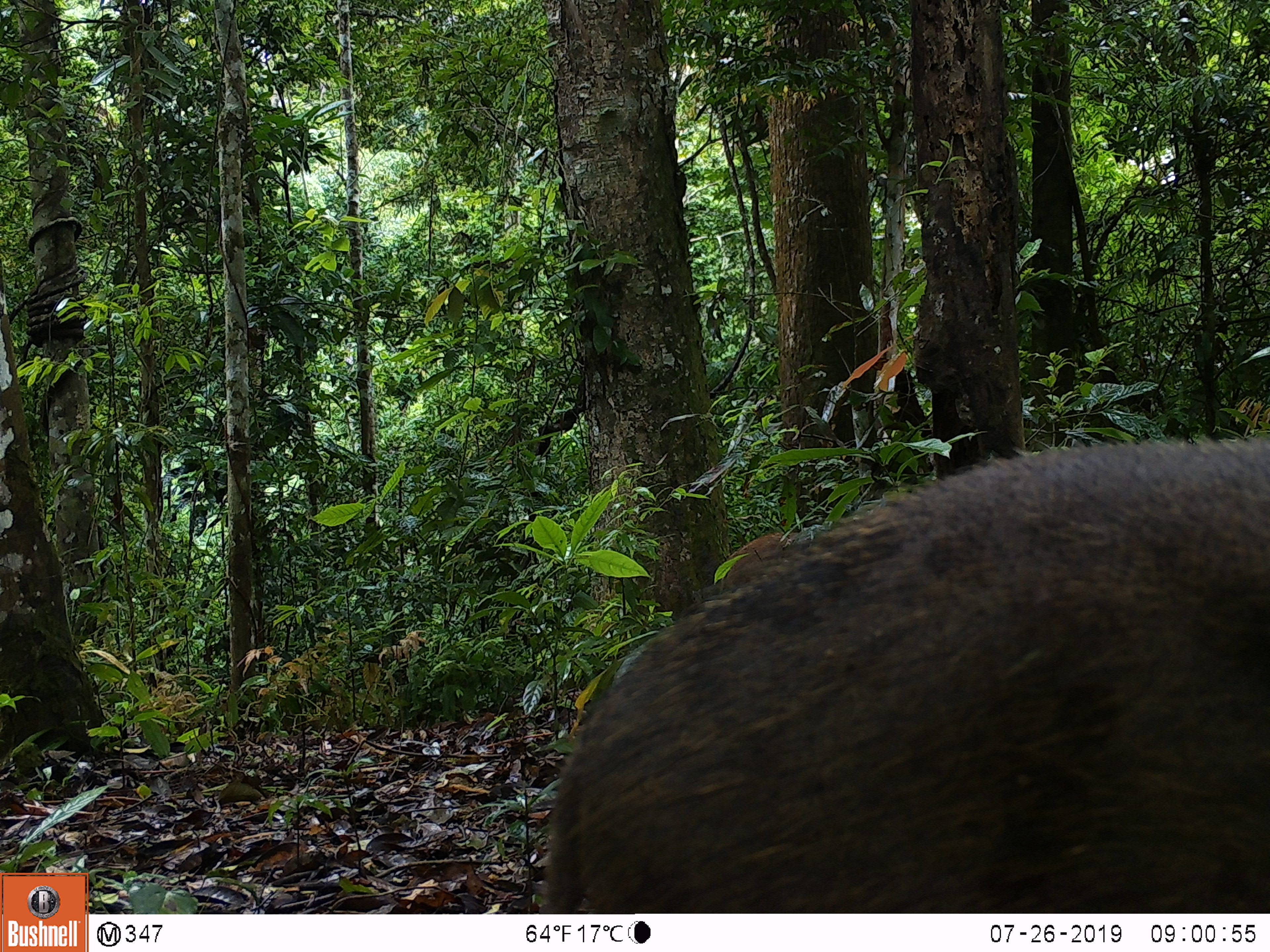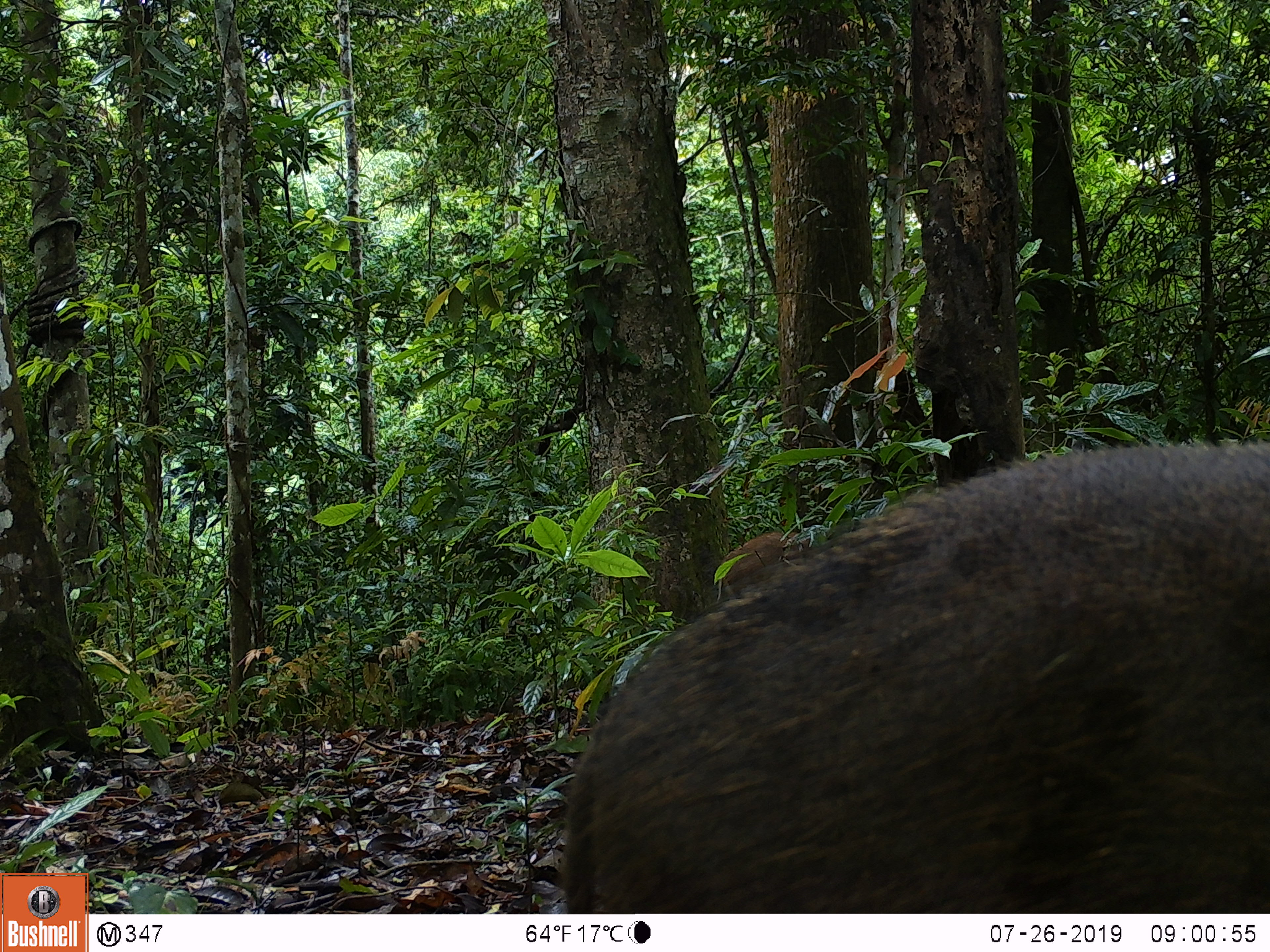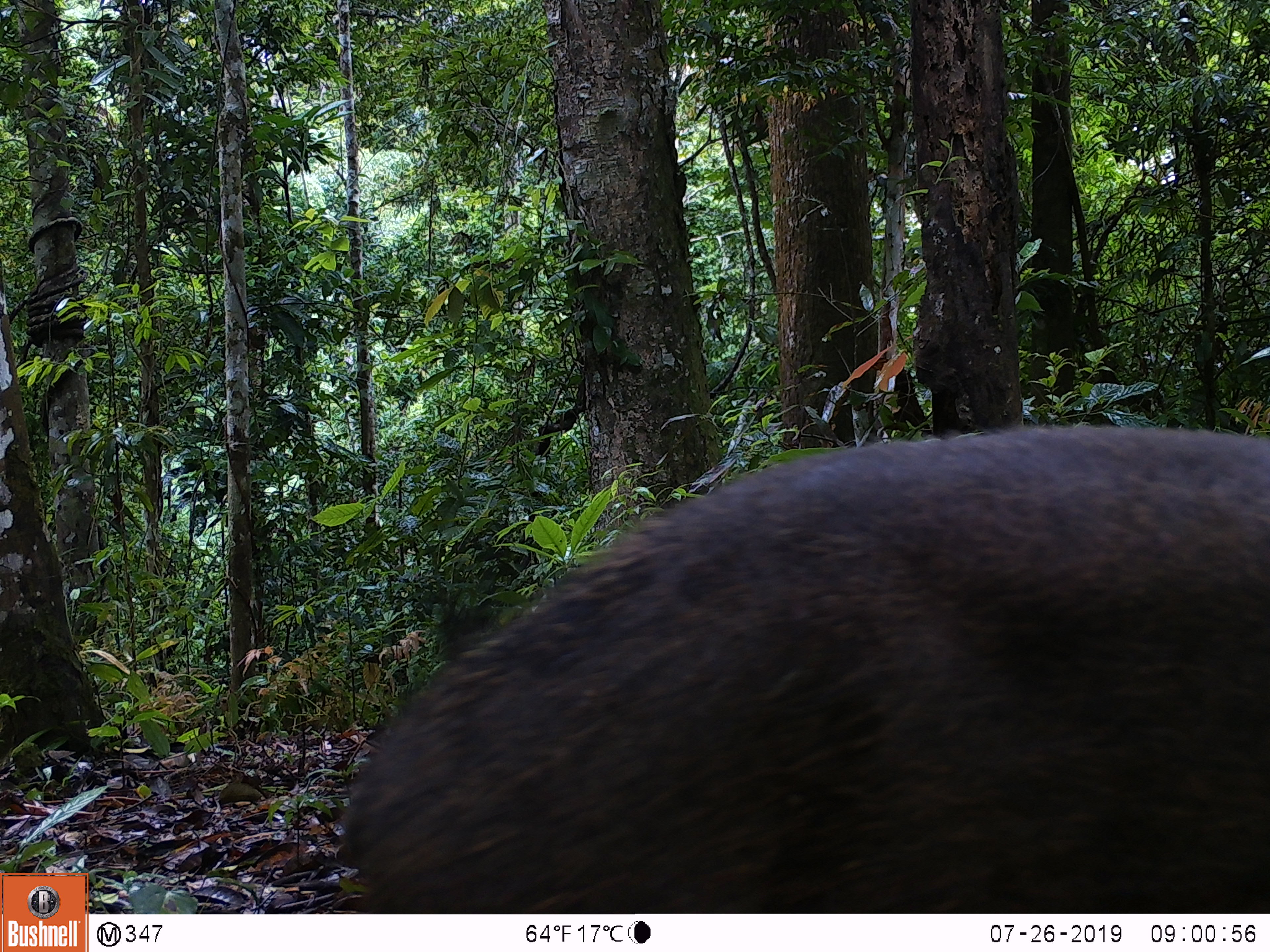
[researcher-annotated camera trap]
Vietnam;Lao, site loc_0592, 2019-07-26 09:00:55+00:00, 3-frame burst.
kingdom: Animalia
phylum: Chordata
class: Mammalia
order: Artiodactyla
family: Suidae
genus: Sus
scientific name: Sus scrofa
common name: eurasian wild pig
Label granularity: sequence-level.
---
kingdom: Animalia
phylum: Chordata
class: Aves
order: Galliformes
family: Phasianidae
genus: Polyplectron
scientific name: Polyplectron bicalcaratum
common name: gray peacock-pheasant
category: grey peacock pheasant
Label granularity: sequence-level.